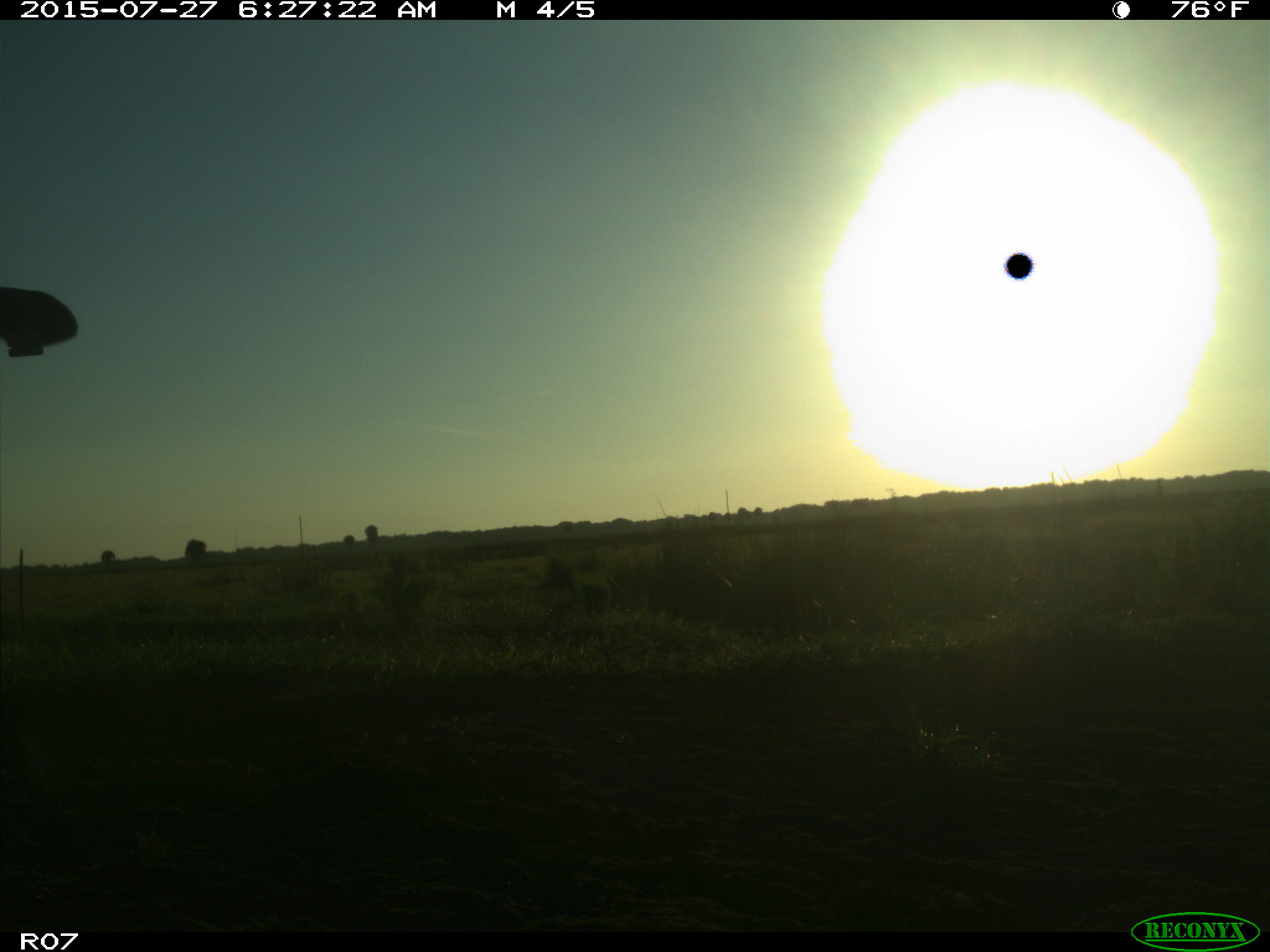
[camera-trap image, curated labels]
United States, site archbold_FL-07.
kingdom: Animalia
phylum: Chordata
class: Mammalia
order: Artiodactyla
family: Bovidae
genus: Bos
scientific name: Bos taurus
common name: domestic cow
Bos taurus (domestic cow).